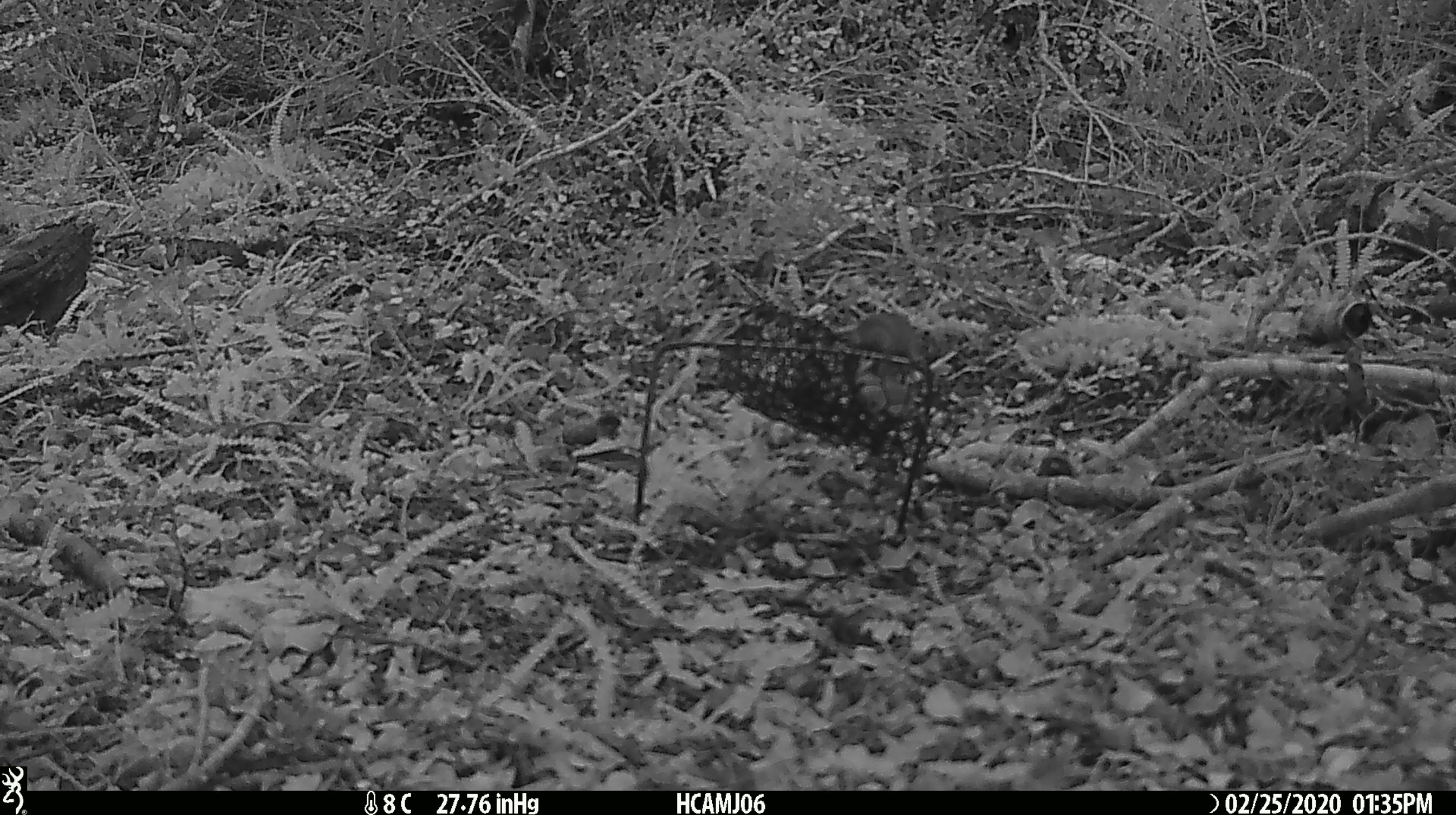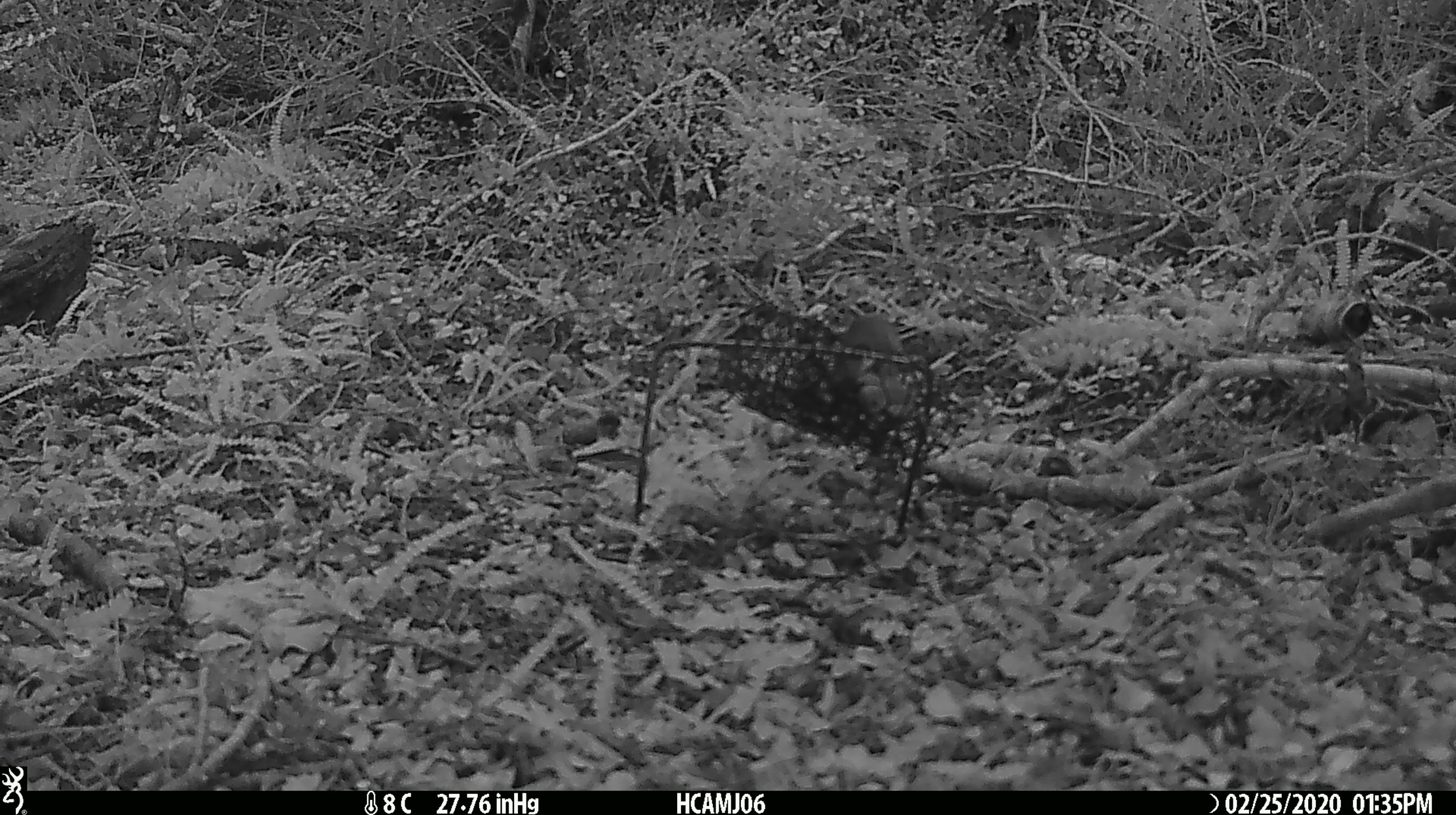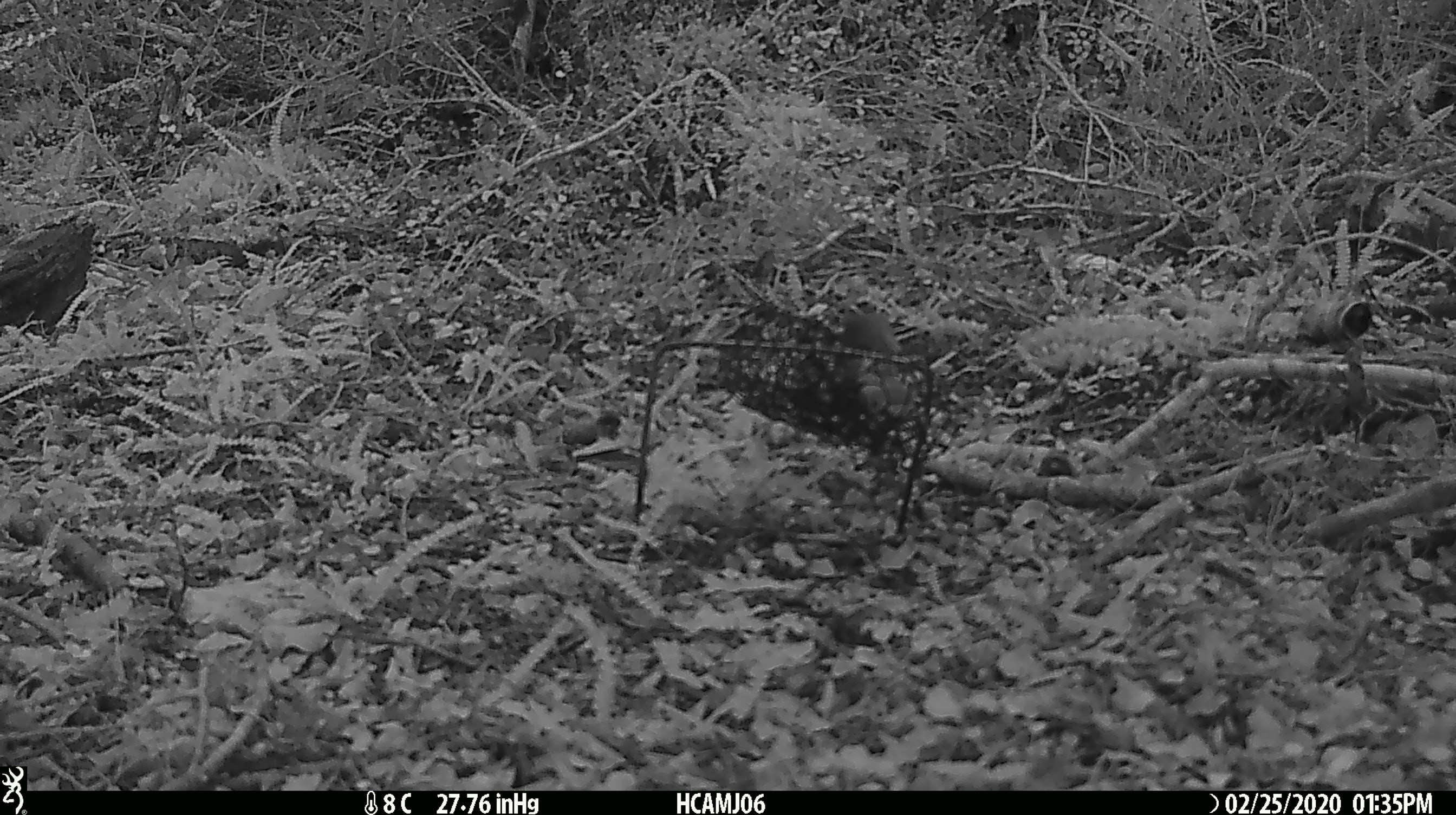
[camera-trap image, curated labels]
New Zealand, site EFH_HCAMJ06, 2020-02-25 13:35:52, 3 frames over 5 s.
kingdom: Animalia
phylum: Chordata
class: Mammalia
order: Rodentia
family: Muridae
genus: Mus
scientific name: Mus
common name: mouse